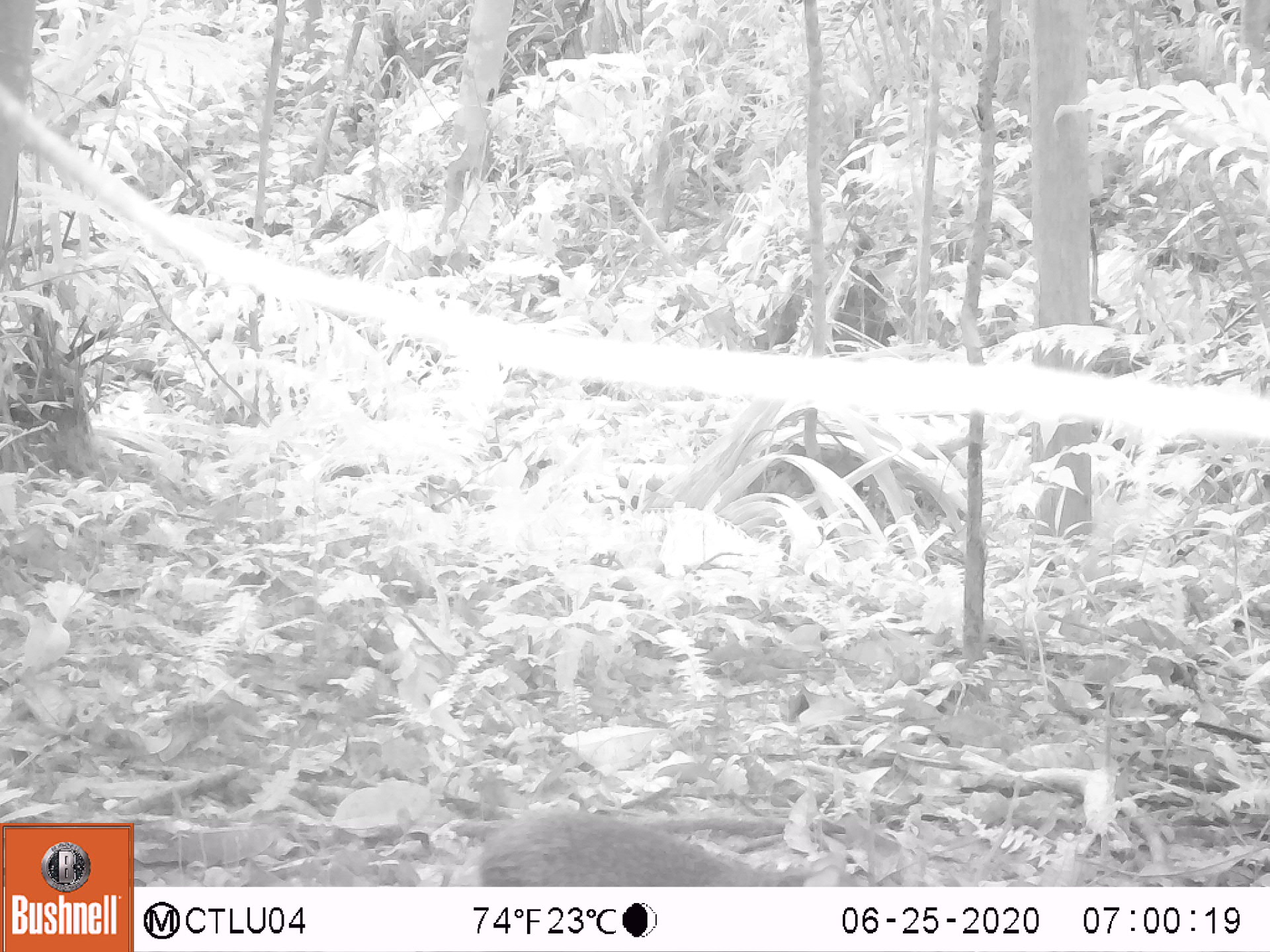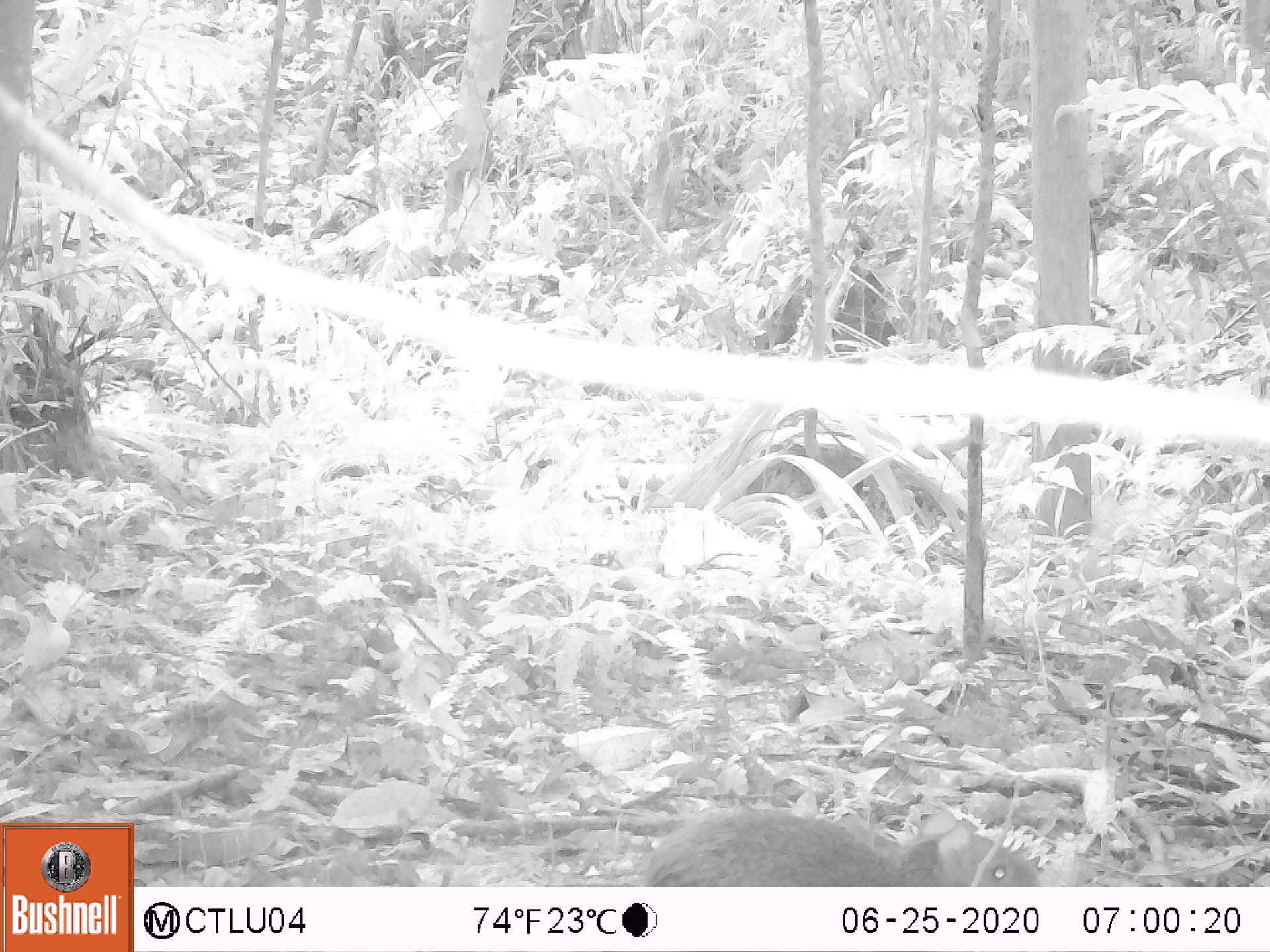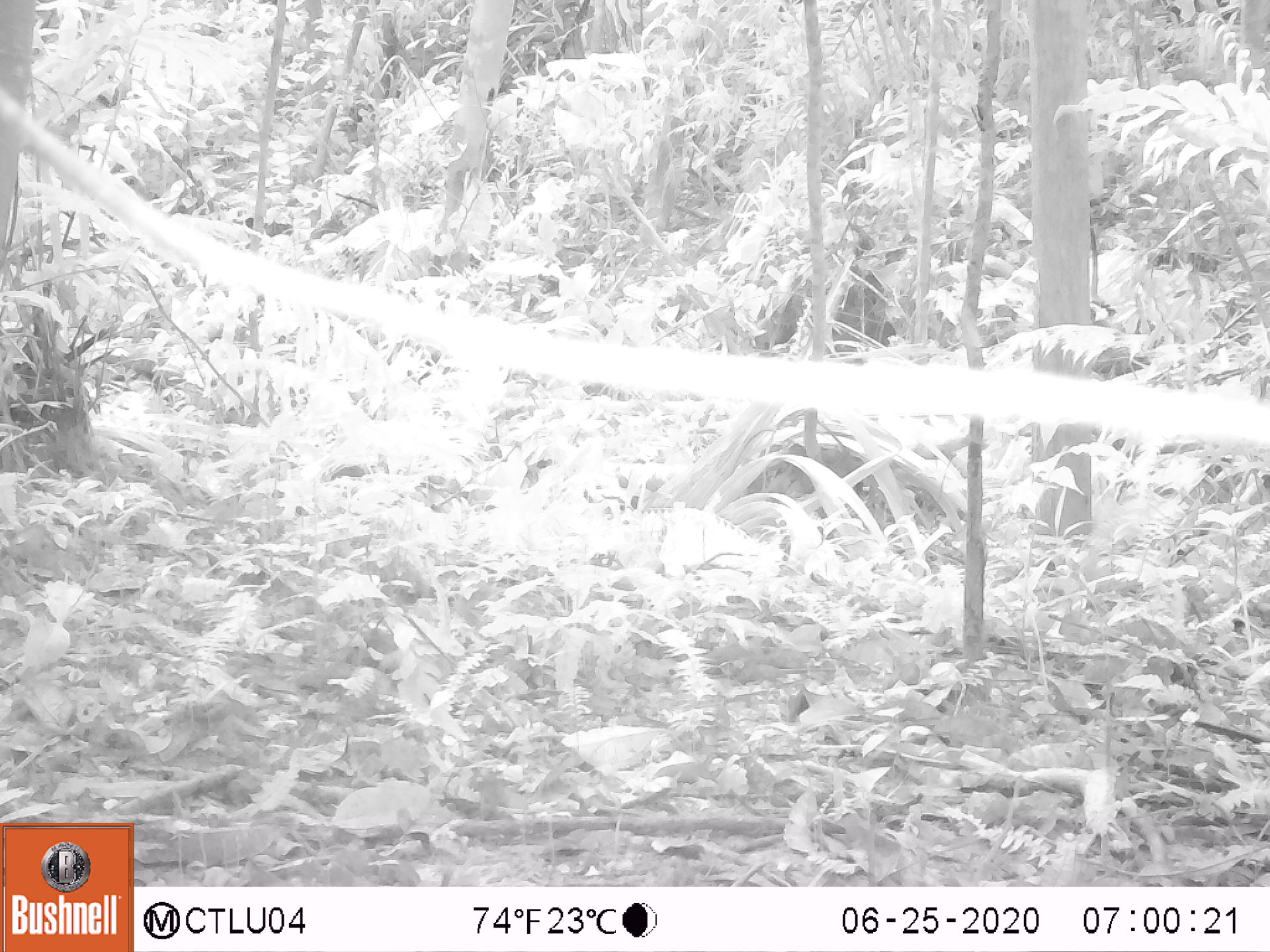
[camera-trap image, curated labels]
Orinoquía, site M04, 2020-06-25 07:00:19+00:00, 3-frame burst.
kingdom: Animalia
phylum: Chordata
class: Mammalia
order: Rodentia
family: Dasyproctidae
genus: Dasyprocta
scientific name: Dasyprocta fuliginosa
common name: black agouti